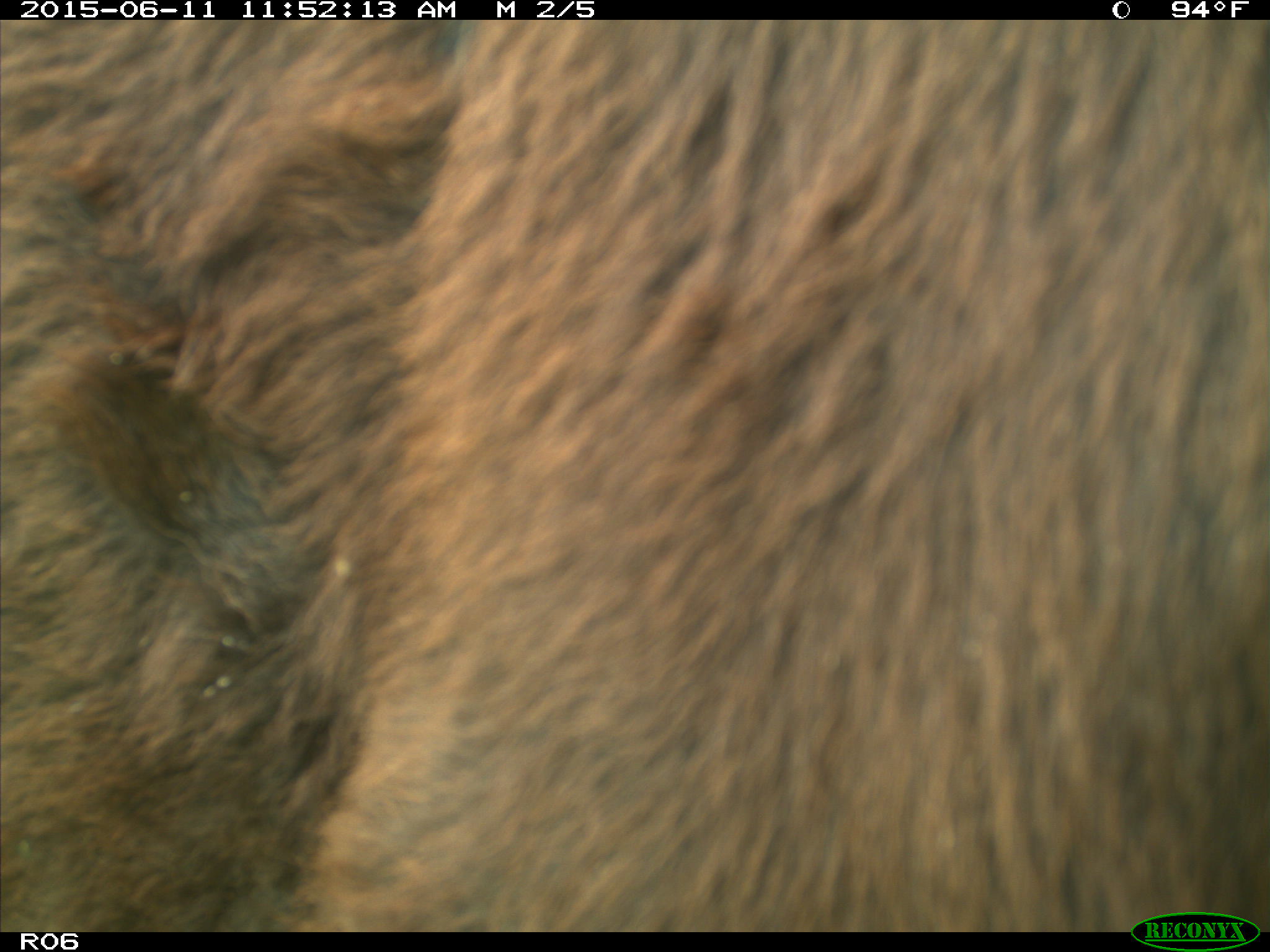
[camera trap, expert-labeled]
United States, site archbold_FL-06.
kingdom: Animalia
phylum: Chordata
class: Mammalia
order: Artiodactyla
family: Bovidae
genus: Bos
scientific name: Bos taurus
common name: domestic cow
Bos taurus (domestic cow).